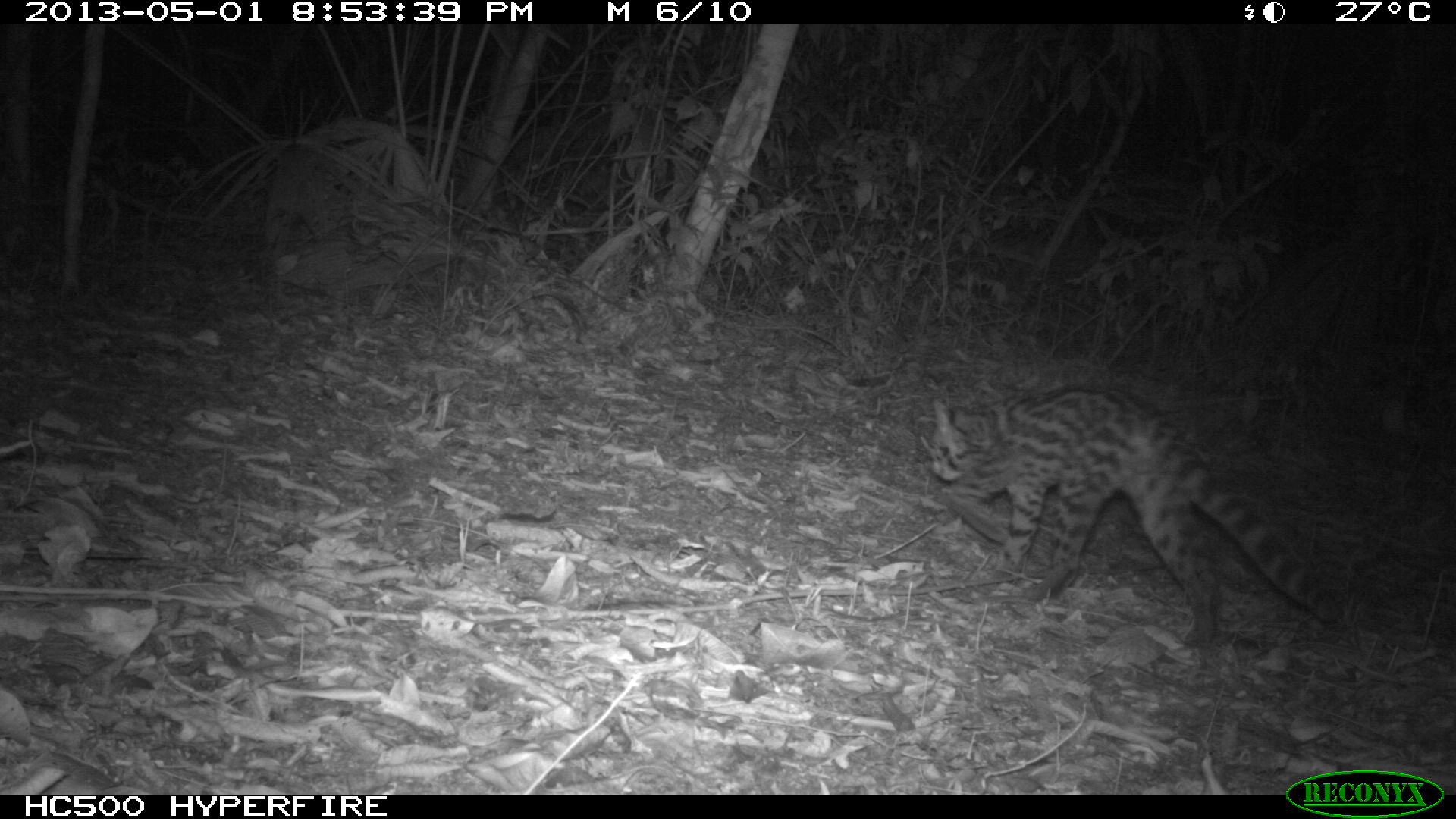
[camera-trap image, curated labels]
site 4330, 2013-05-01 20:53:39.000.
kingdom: Animalia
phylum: Chordata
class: Mammalia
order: Carnivora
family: Felidae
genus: Leopardus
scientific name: Leopardus wiedii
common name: margay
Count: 1.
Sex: female.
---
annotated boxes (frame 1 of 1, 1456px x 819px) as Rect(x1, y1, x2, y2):
leopardus wiedii: Rect(927, 385, 1339, 646)